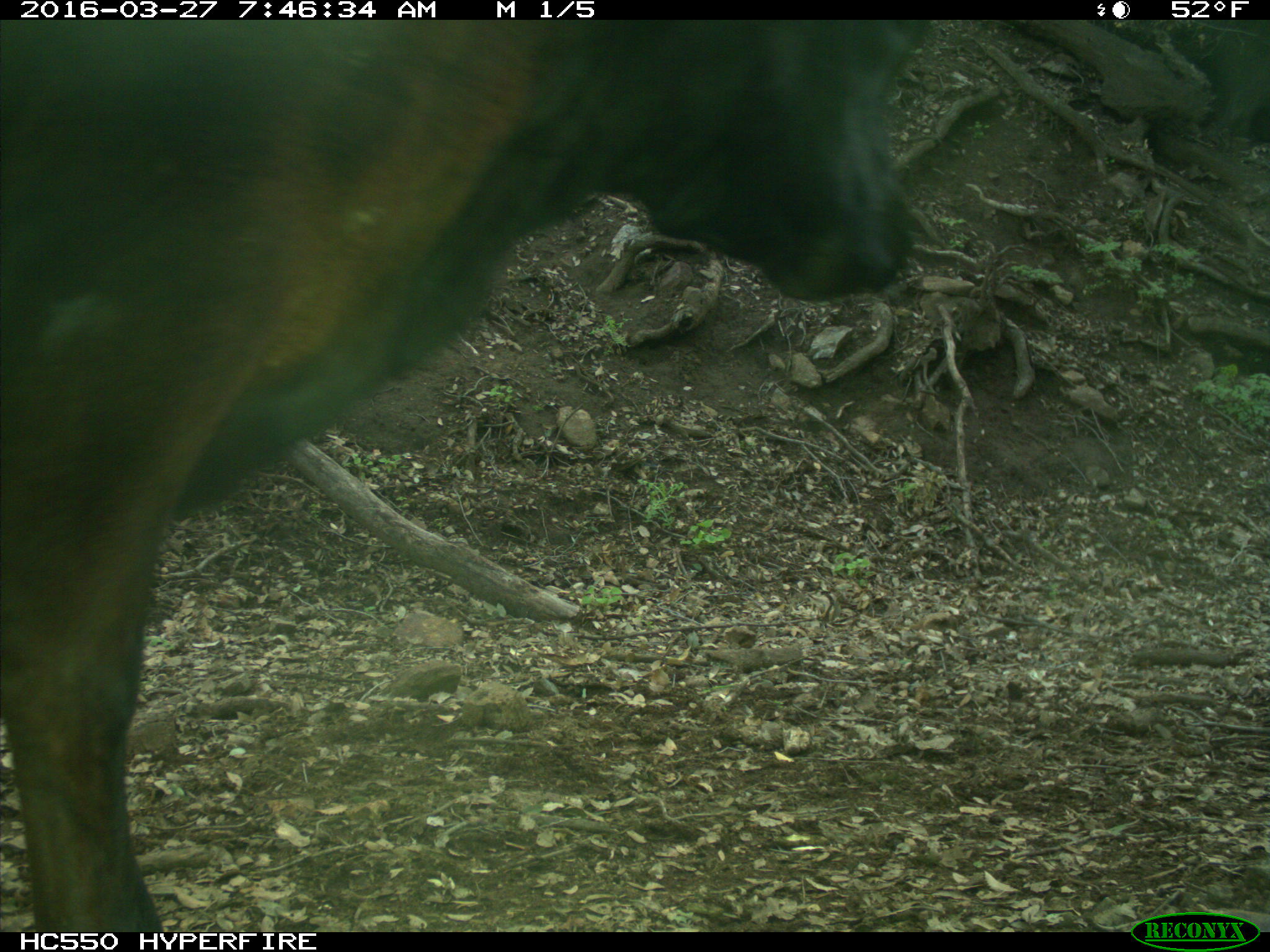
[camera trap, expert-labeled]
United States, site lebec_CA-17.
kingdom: Animalia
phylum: Chordata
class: Mammalia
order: Artiodactyla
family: Bovidae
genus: Bos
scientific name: Bos taurus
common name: domestic cow